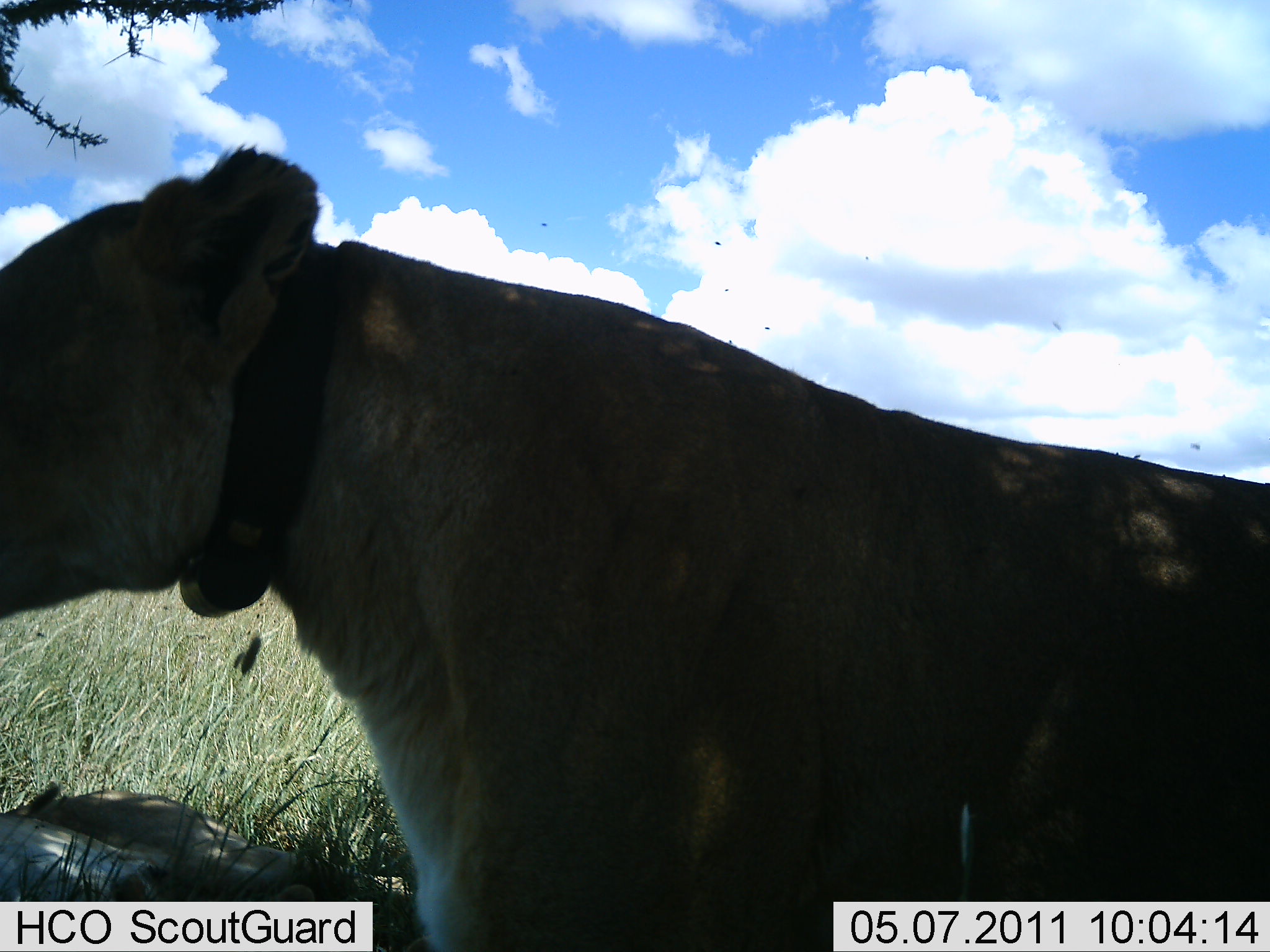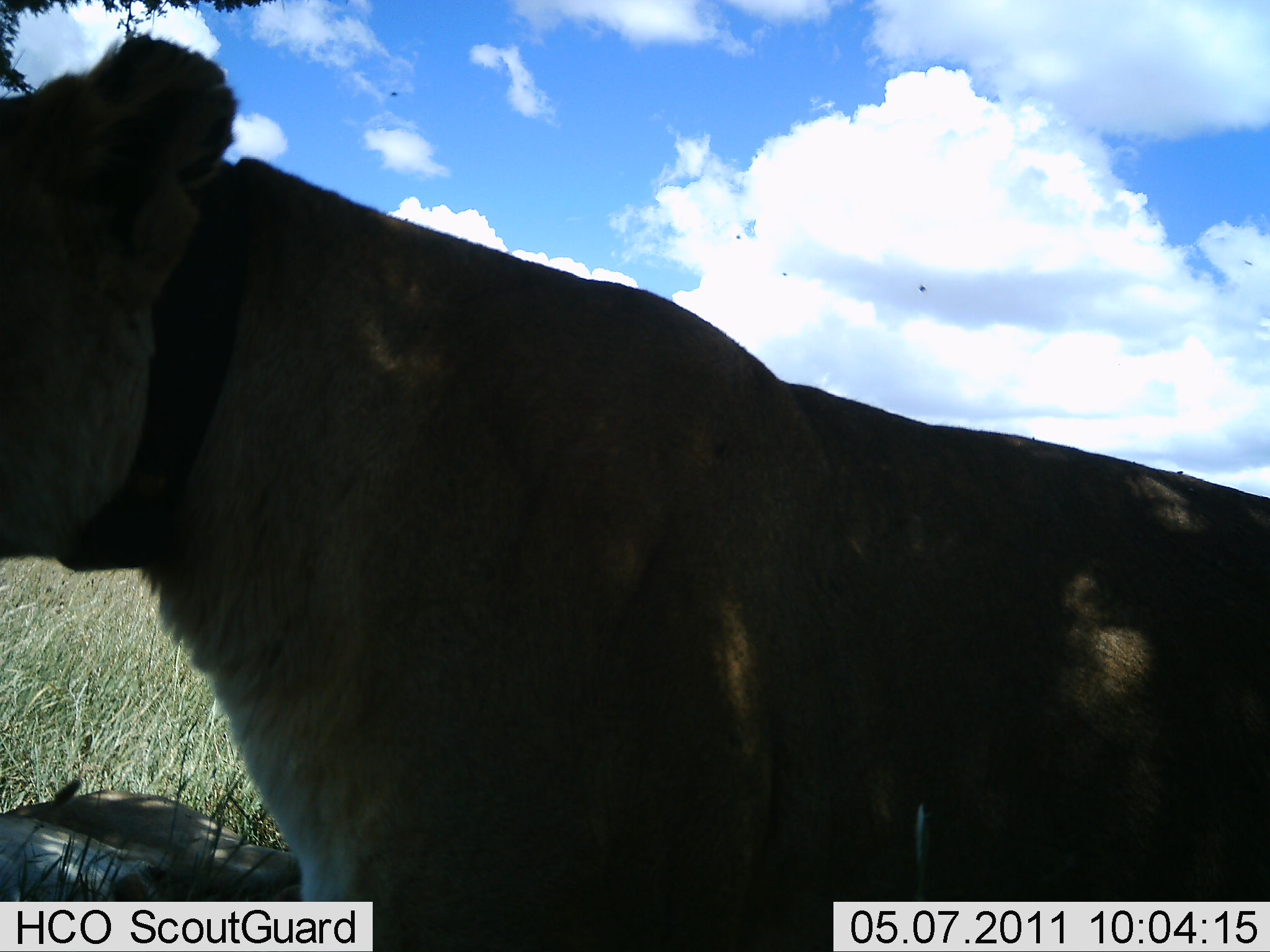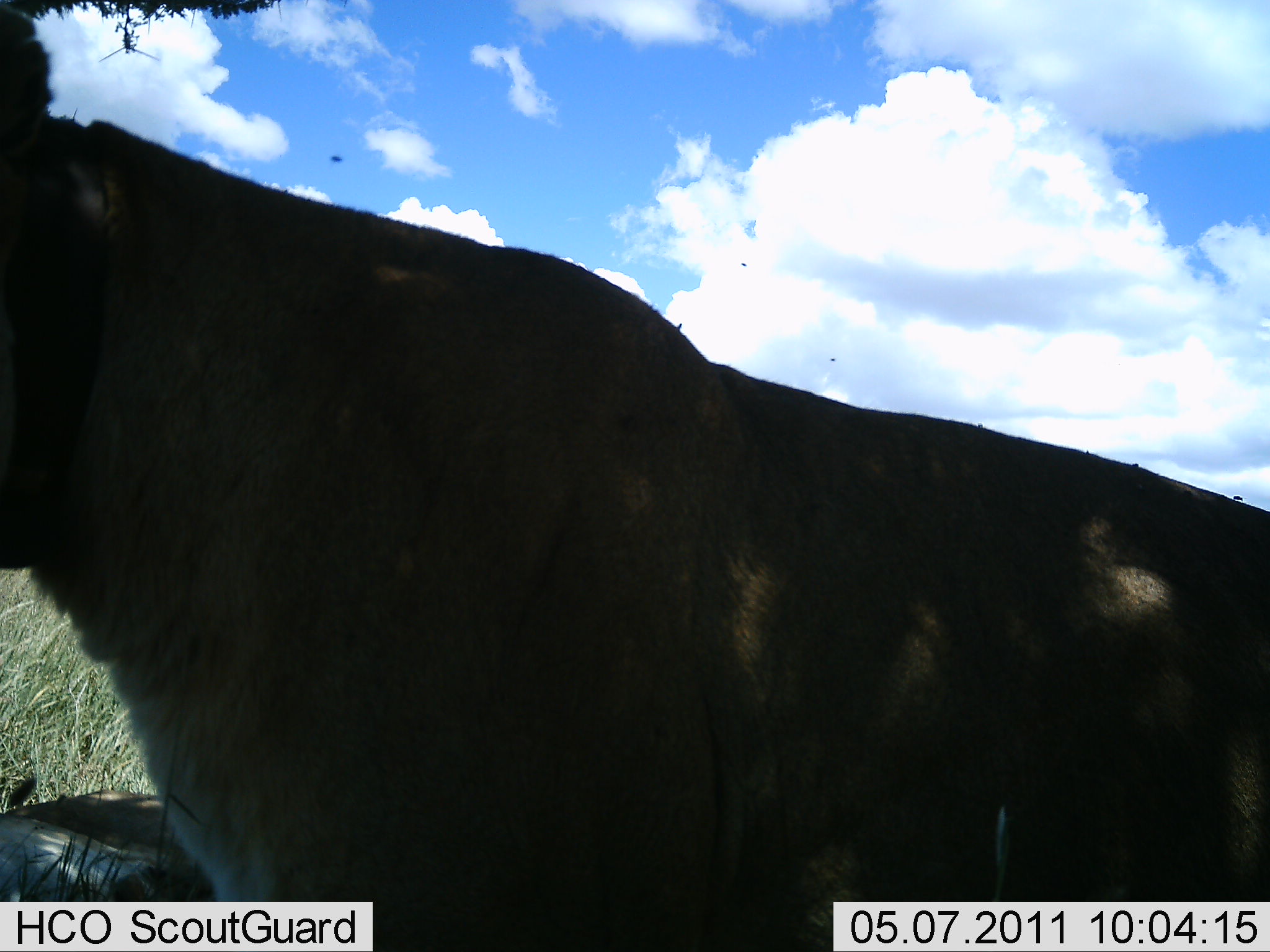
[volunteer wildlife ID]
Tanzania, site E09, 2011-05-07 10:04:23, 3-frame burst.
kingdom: Animalia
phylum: Chordata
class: Mammalia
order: Carnivora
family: Felidae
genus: Panthera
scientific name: Panthera leo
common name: lion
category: lionfemale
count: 1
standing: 47%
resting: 60%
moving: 27%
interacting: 0%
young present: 0%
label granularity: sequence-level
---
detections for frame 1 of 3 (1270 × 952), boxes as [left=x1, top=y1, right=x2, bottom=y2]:
animal: [left=1, top=145, right=1270, bottom=950]; [left=2, top=779, right=407, bottom=950]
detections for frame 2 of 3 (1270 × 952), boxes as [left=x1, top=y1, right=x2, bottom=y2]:
animal: [left=2, top=33, right=1269, bottom=952]; [left=3, top=777, right=302, bottom=951]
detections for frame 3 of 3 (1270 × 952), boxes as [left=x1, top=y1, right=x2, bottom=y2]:
animal: [left=1, top=5, right=1269, bottom=952]; [left=1, top=771, right=218, bottom=950]